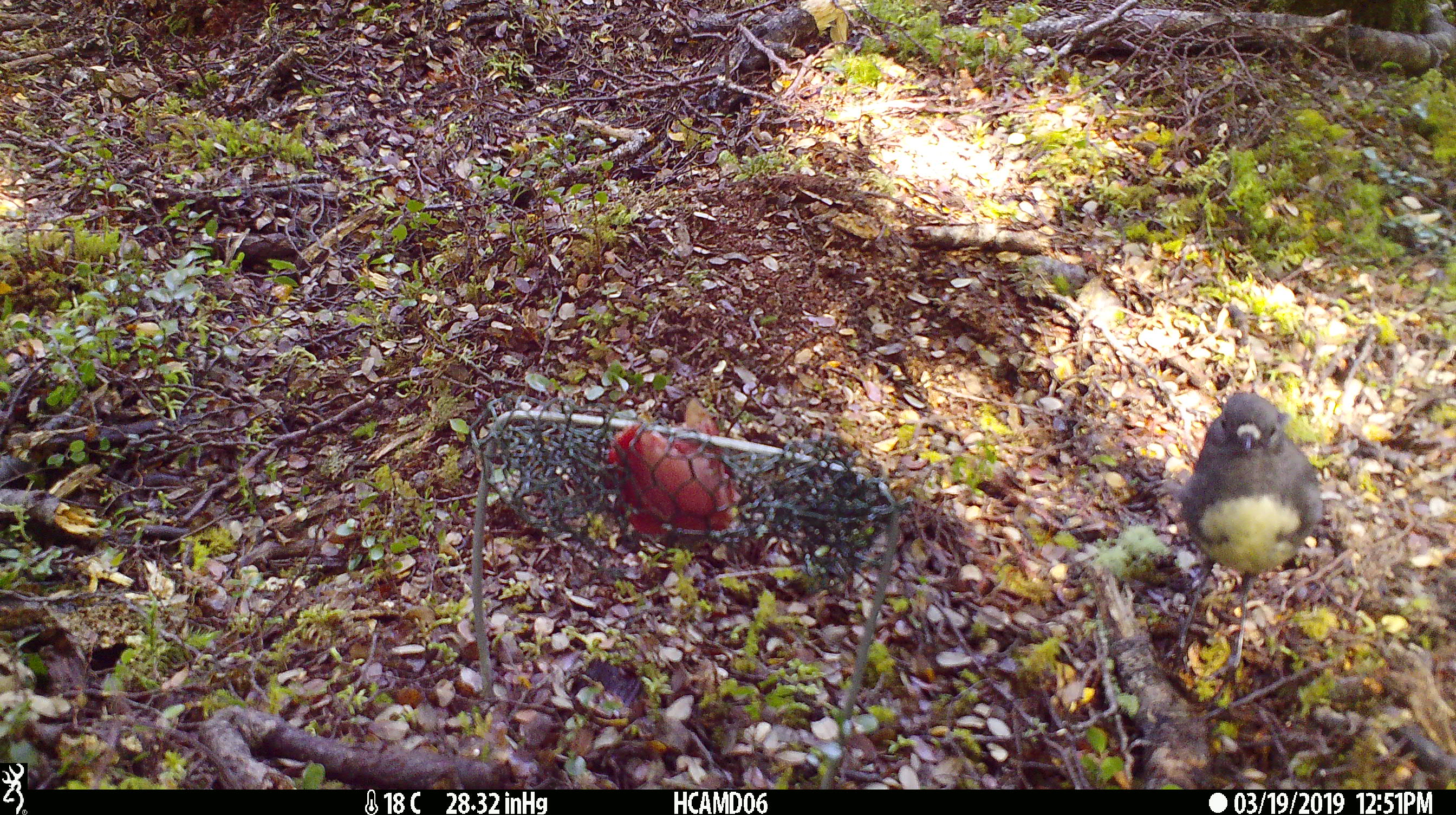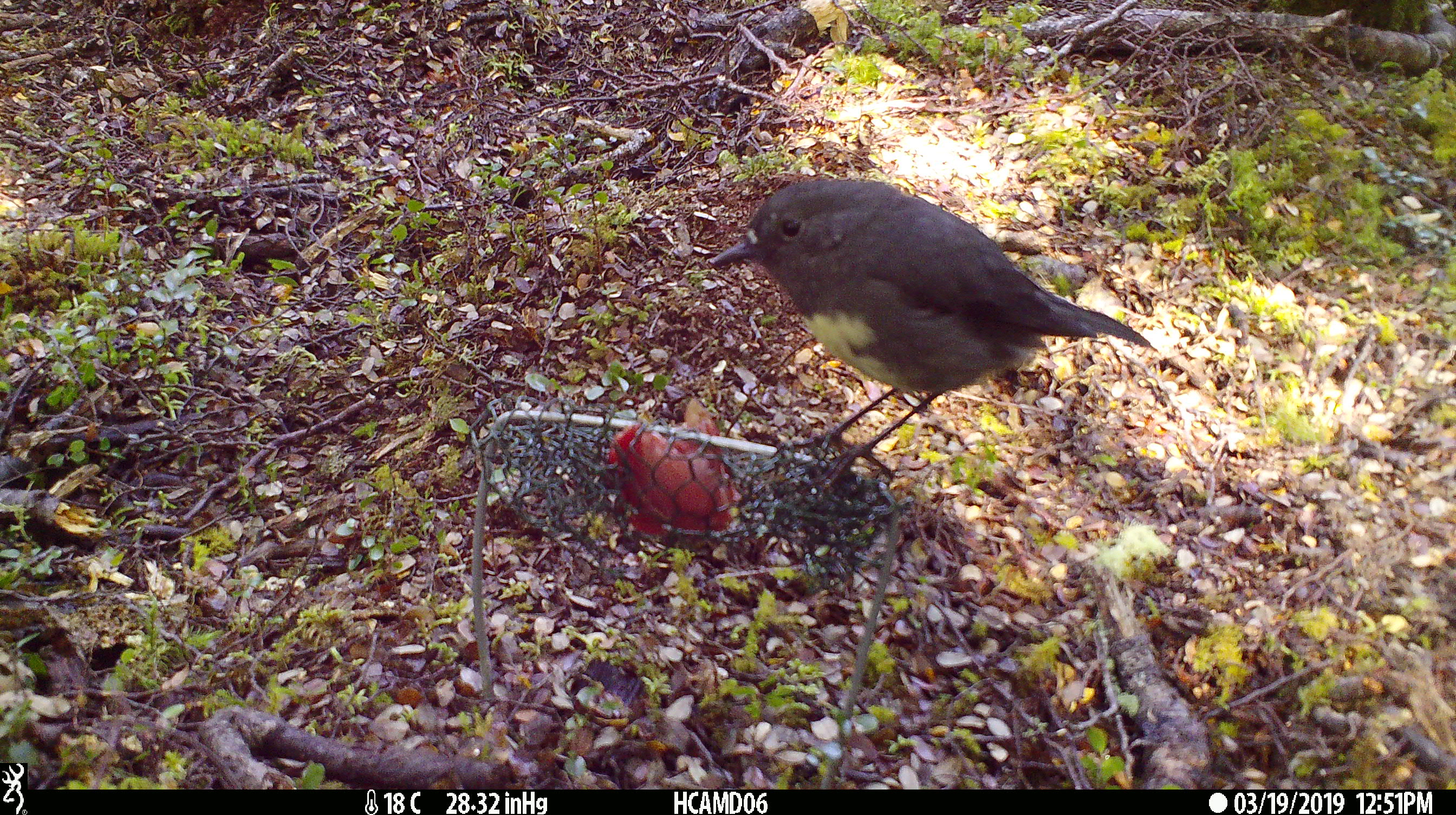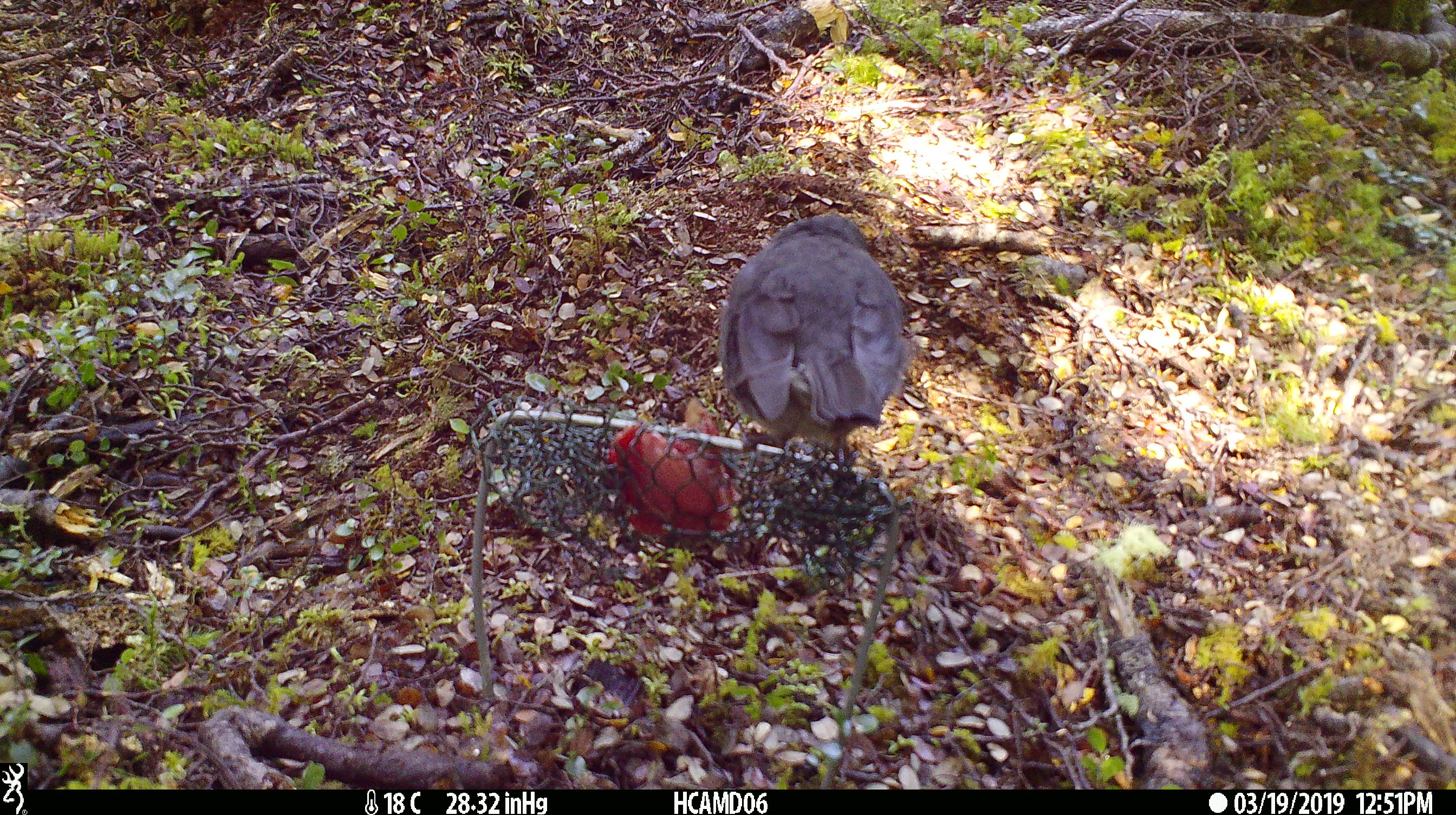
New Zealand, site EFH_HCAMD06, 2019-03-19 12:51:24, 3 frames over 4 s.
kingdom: Animalia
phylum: Chordata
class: Aves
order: Passeriformes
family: Petroicidae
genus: Petroica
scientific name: Petroica australis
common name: new zealand robin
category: robin